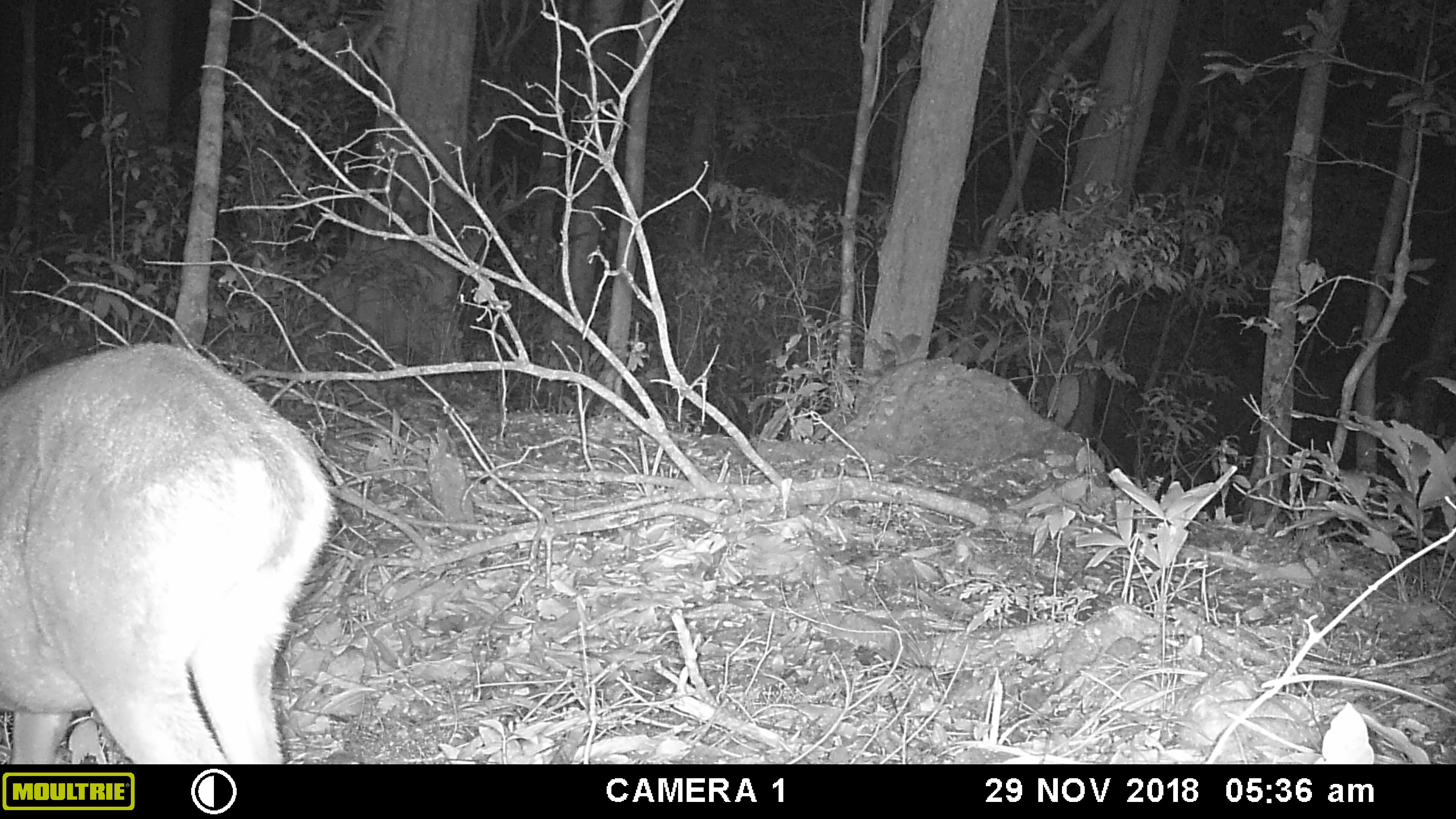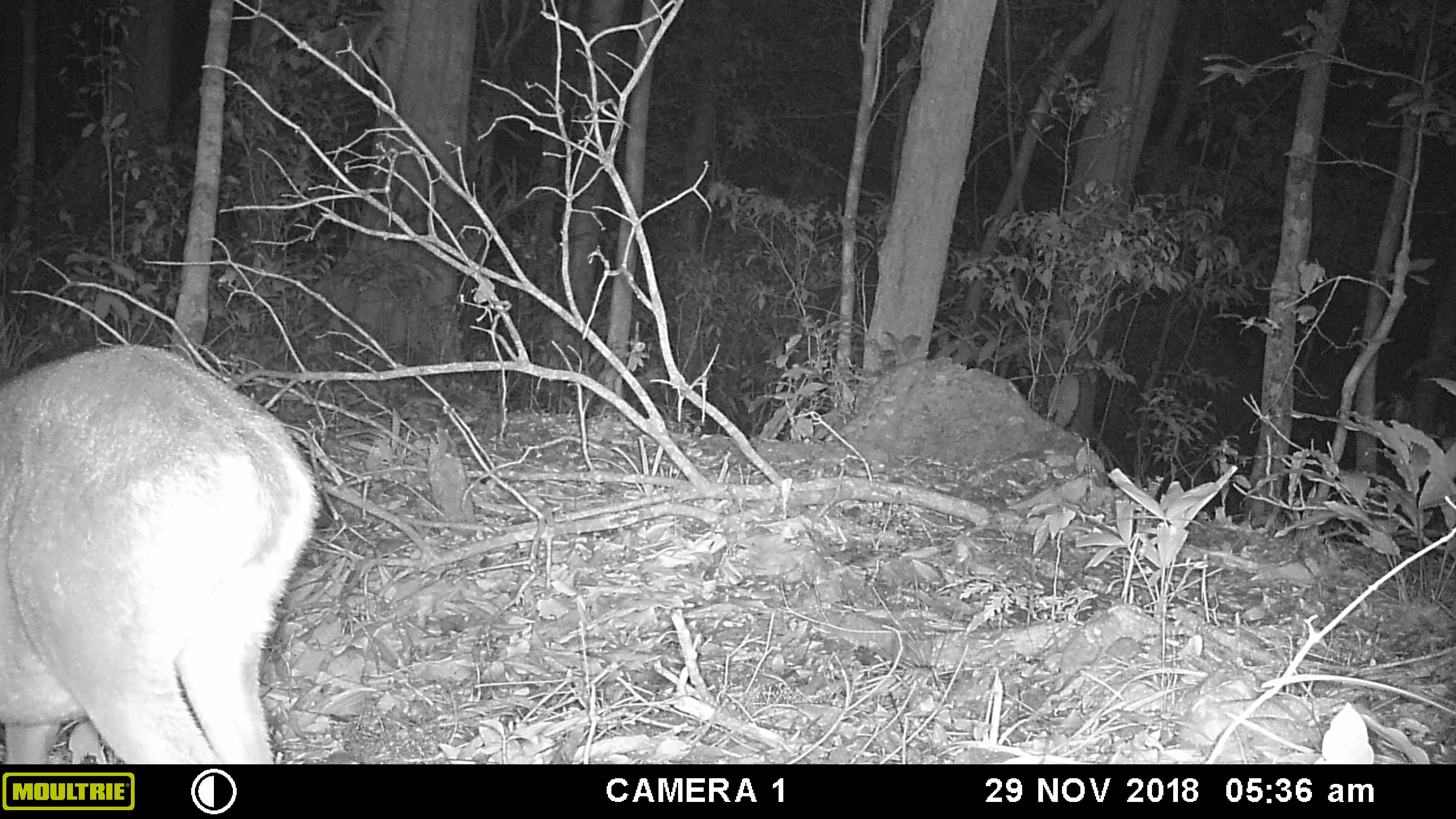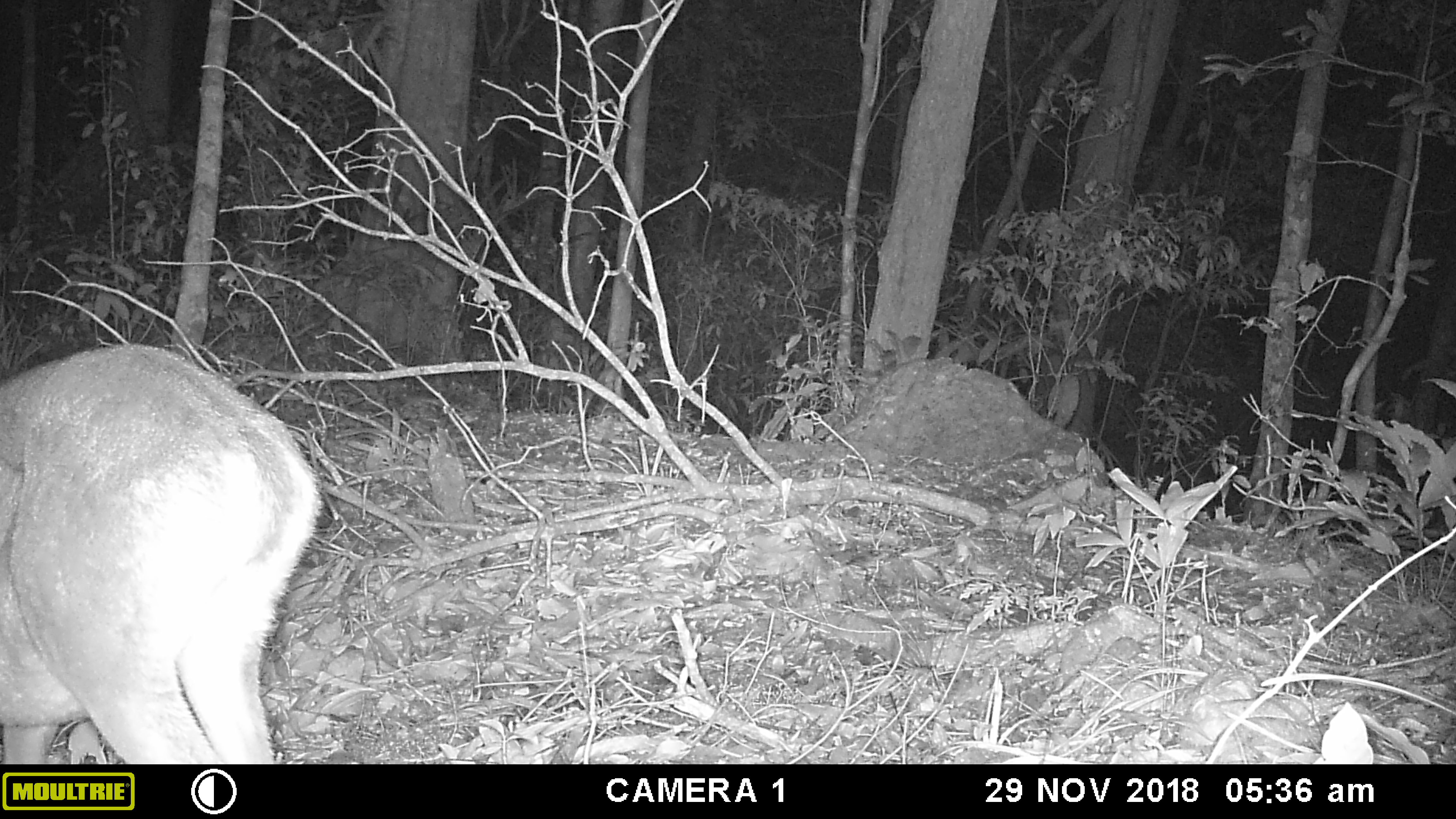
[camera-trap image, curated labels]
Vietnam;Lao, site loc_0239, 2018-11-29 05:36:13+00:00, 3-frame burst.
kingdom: Animalia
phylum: Chordata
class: Mammalia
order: Artiodactyla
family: Cervidae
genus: Muntiacus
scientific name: Muntiacus vuquangensis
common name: large-antlered muntjac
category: large antlered muntjac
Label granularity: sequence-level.